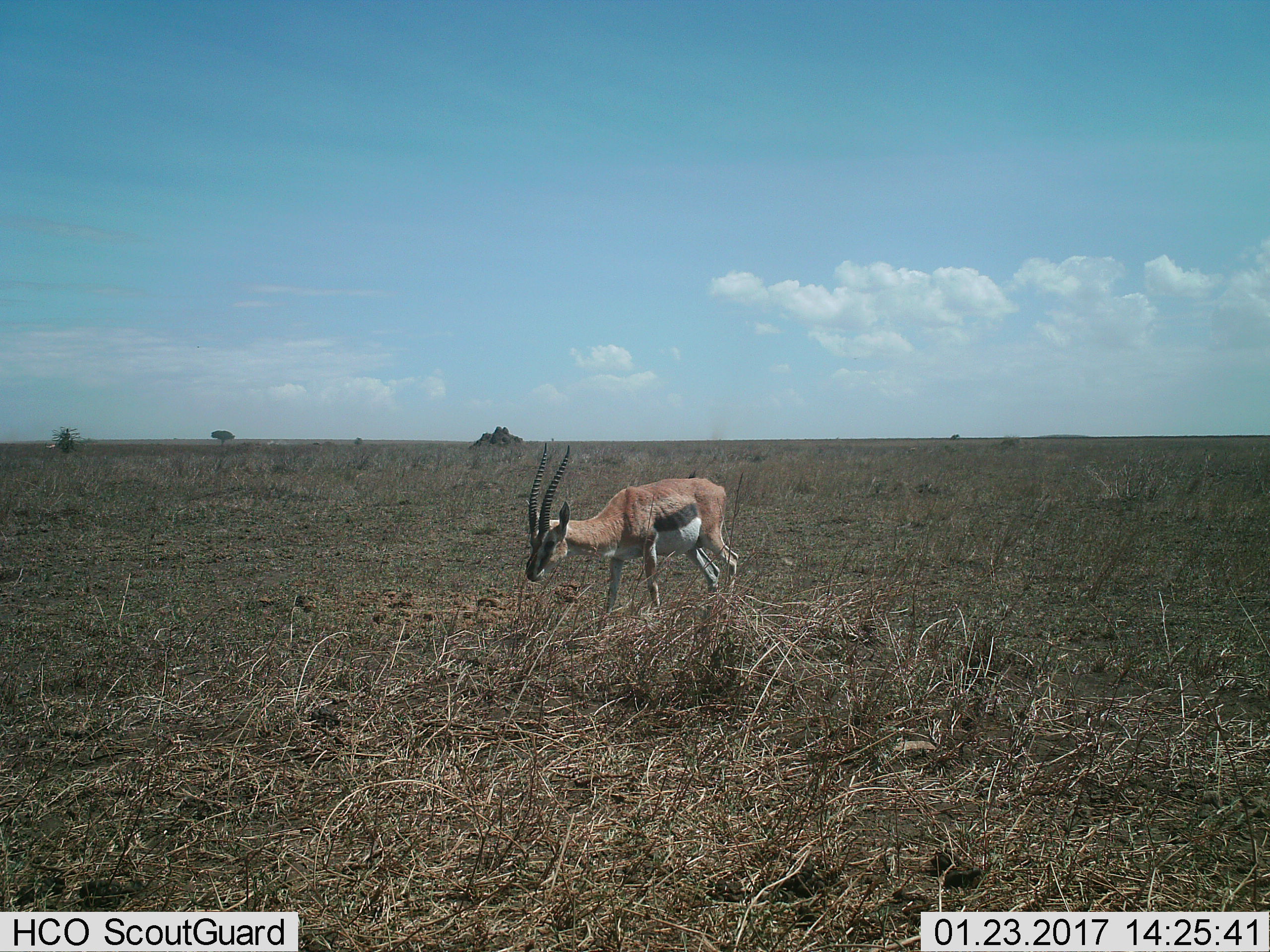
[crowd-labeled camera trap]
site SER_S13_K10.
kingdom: Animalia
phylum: Chordata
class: Mammalia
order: Artiodactyla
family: Bovidae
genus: Eudorcas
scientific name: Eudorcas thomsonii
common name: thomson's gazelle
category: gazellethomsons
Gazellethomsons (thomson's gazelle) (Eudorcas thomsonii), count 1. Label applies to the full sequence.